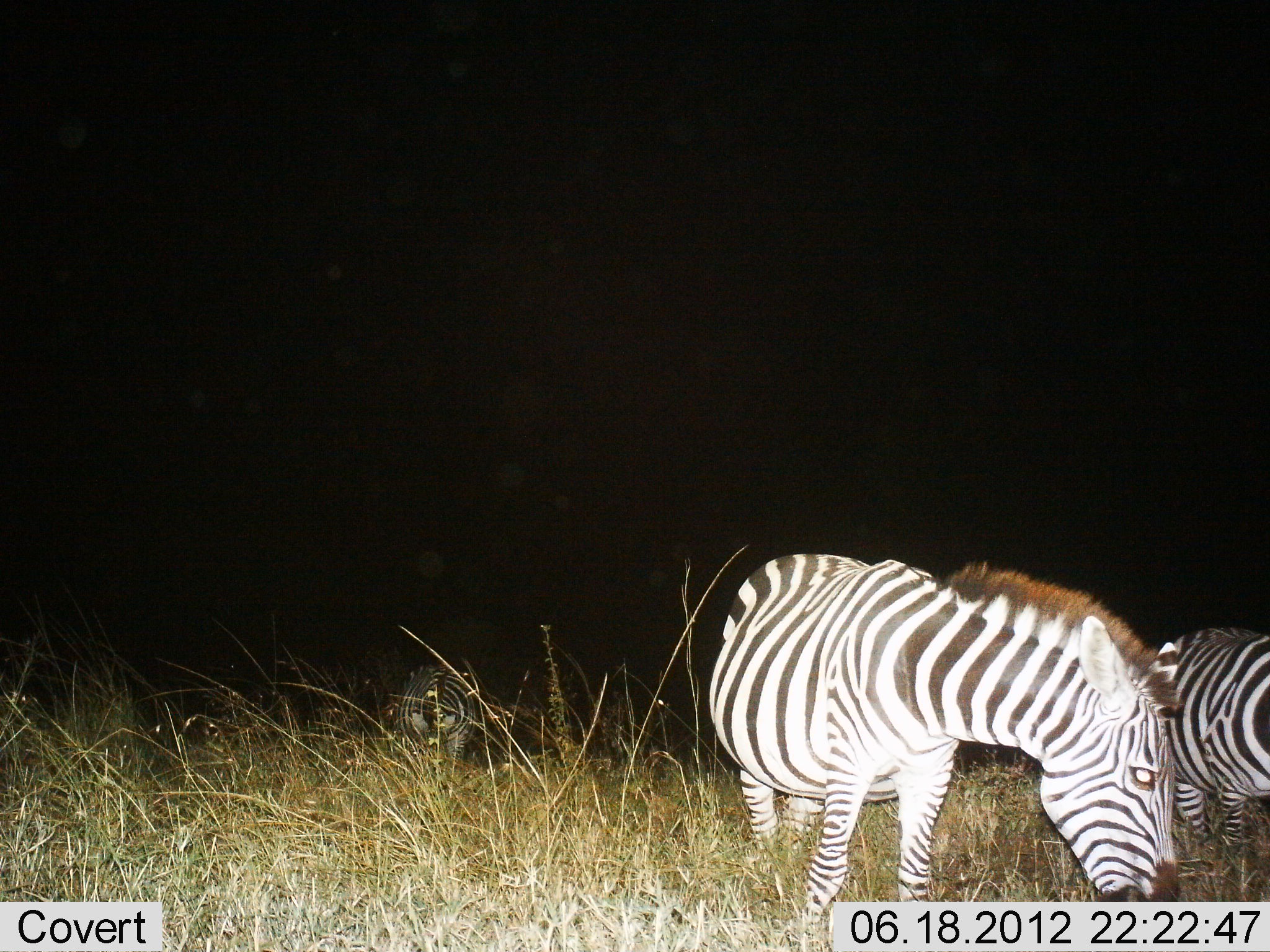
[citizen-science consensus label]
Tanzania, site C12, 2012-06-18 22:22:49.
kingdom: Animalia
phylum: Chordata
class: Mammalia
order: Perissodactyla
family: Equidae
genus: Equus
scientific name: Equus quagga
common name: plains zebra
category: zebra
Zebra (plains zebra) (Equus quagga), count 3. Behavior (volunteer vote fractions): standing 40%, resting 0%, moving 0%, interacting 0%. Young present (vote fraction): 10%. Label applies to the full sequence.